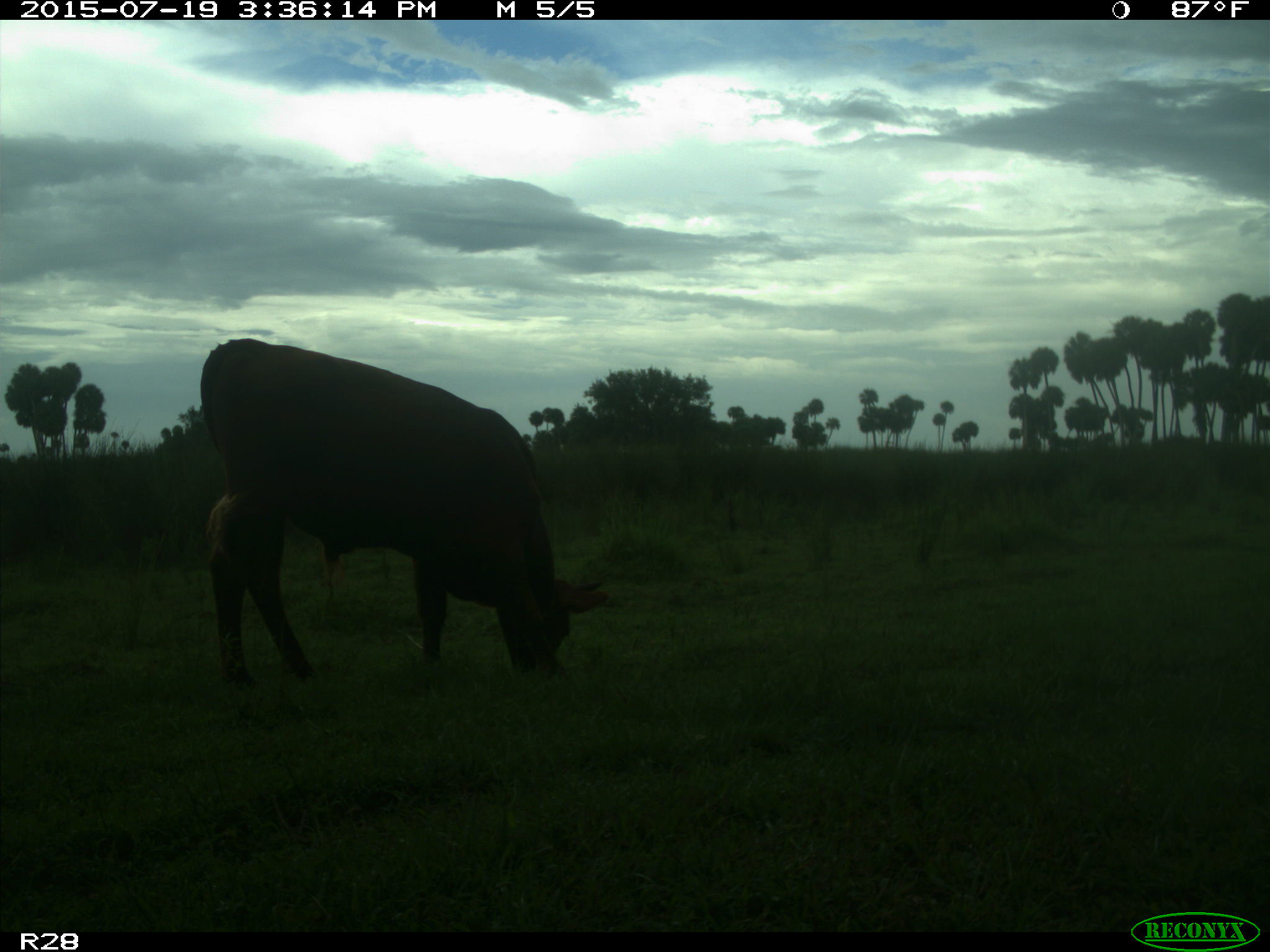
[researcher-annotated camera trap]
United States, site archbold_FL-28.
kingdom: Animalia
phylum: Chordata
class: Mammalia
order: Artiodactyla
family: Bovidae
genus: Bos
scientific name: Bos taurus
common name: domestic cow